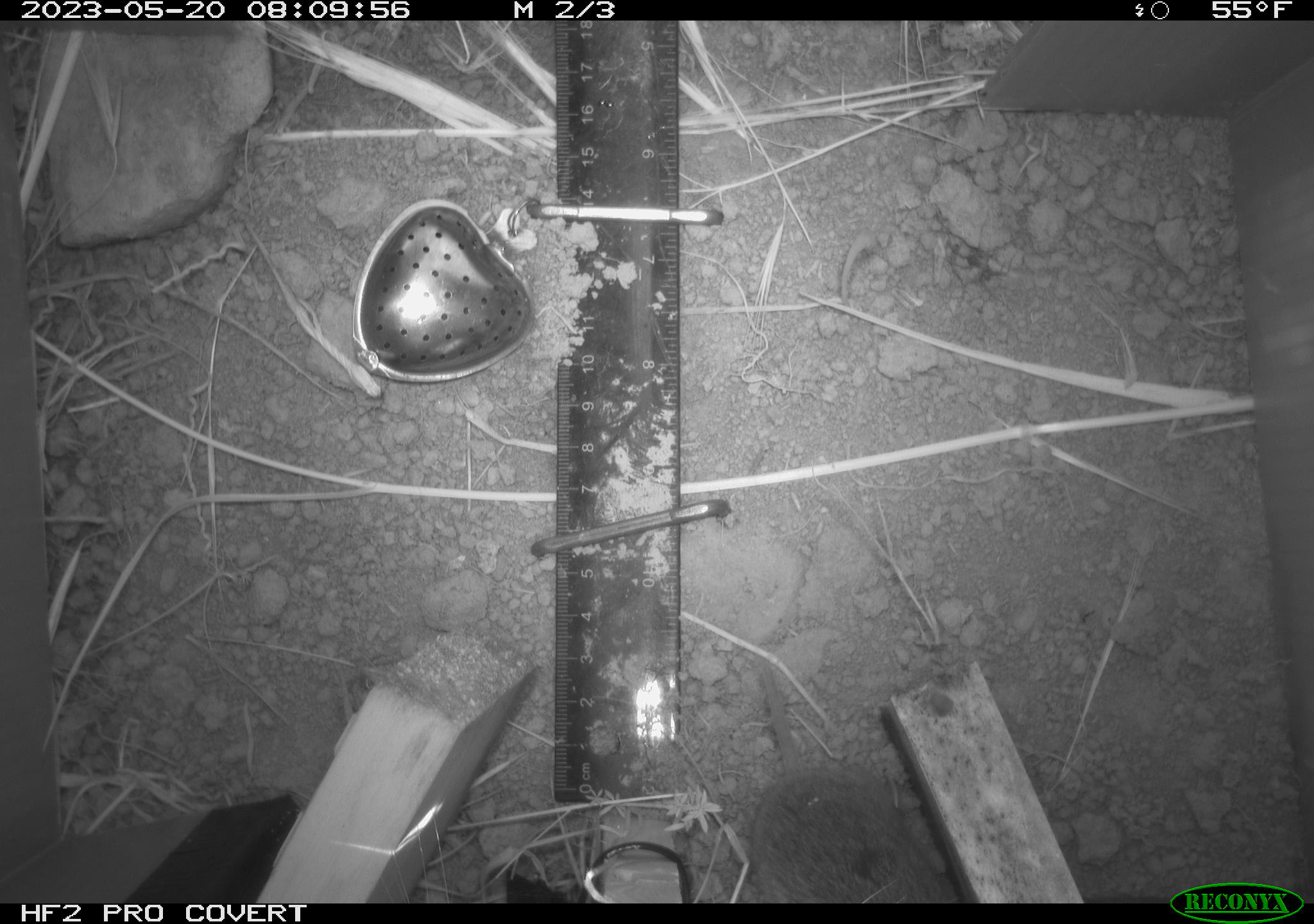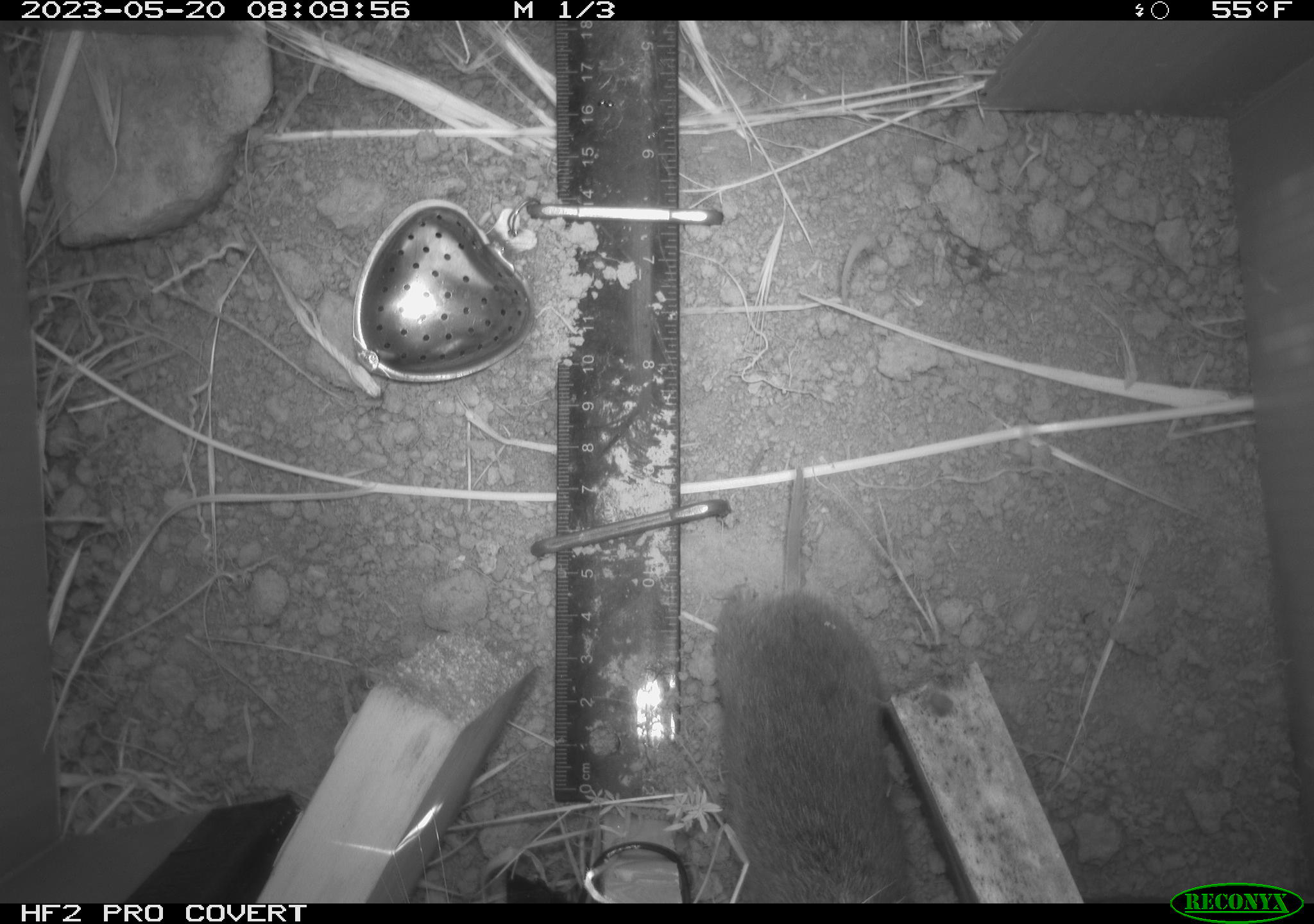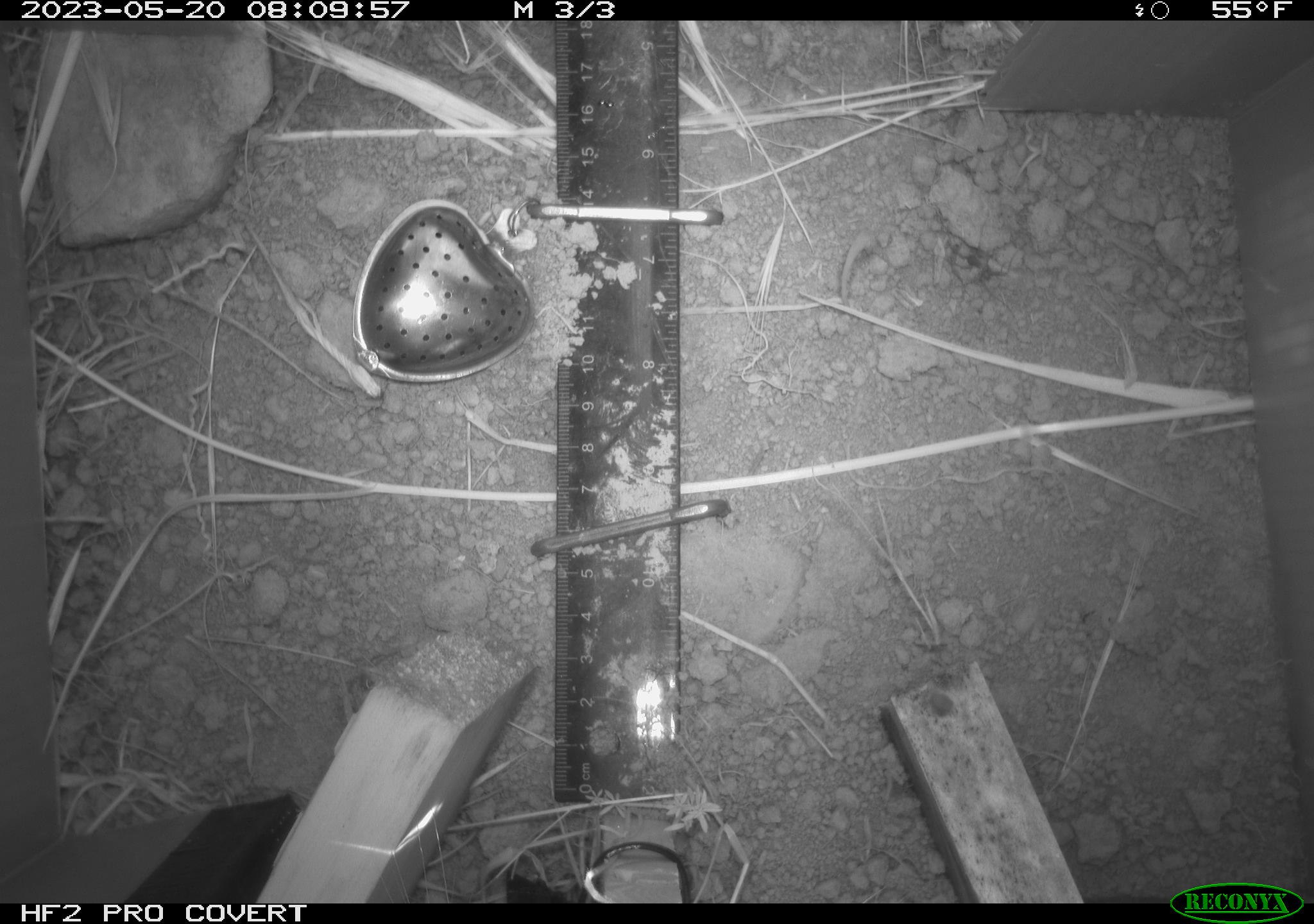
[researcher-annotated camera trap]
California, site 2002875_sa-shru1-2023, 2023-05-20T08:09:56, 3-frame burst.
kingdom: Animalia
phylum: Chordata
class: Mammalia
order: Rodentia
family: Cricetidae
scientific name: Arvicolinae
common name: voles, lemmings, and muskrats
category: arvicolinae subfamily